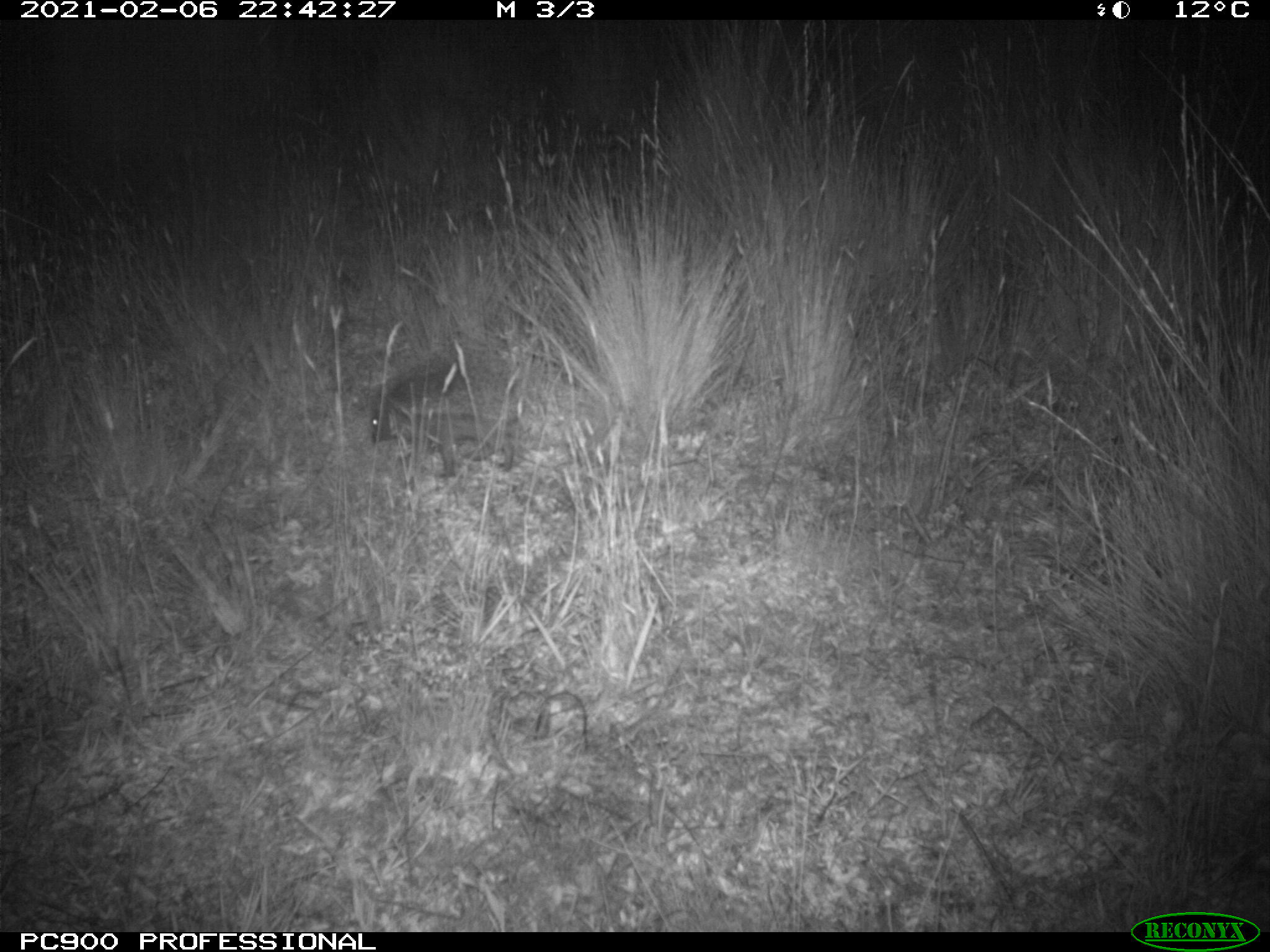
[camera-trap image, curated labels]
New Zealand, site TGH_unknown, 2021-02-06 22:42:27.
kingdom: Animalia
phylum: Chordata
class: Mammalia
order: Eulipotyphla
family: Erinaceidae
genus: Erinaceus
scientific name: Erinaceus europaeus europaeus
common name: european hedgehog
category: hedgehog